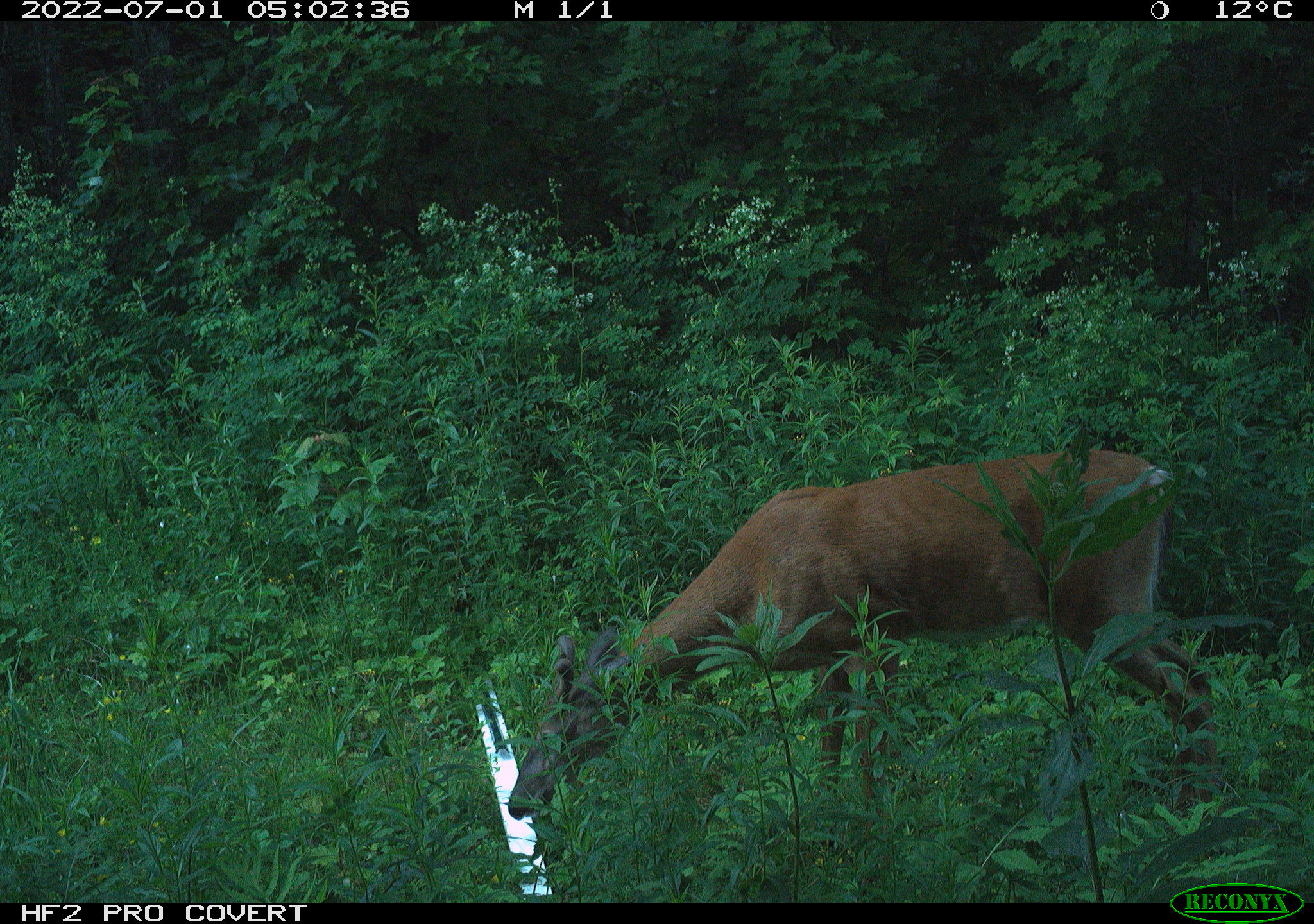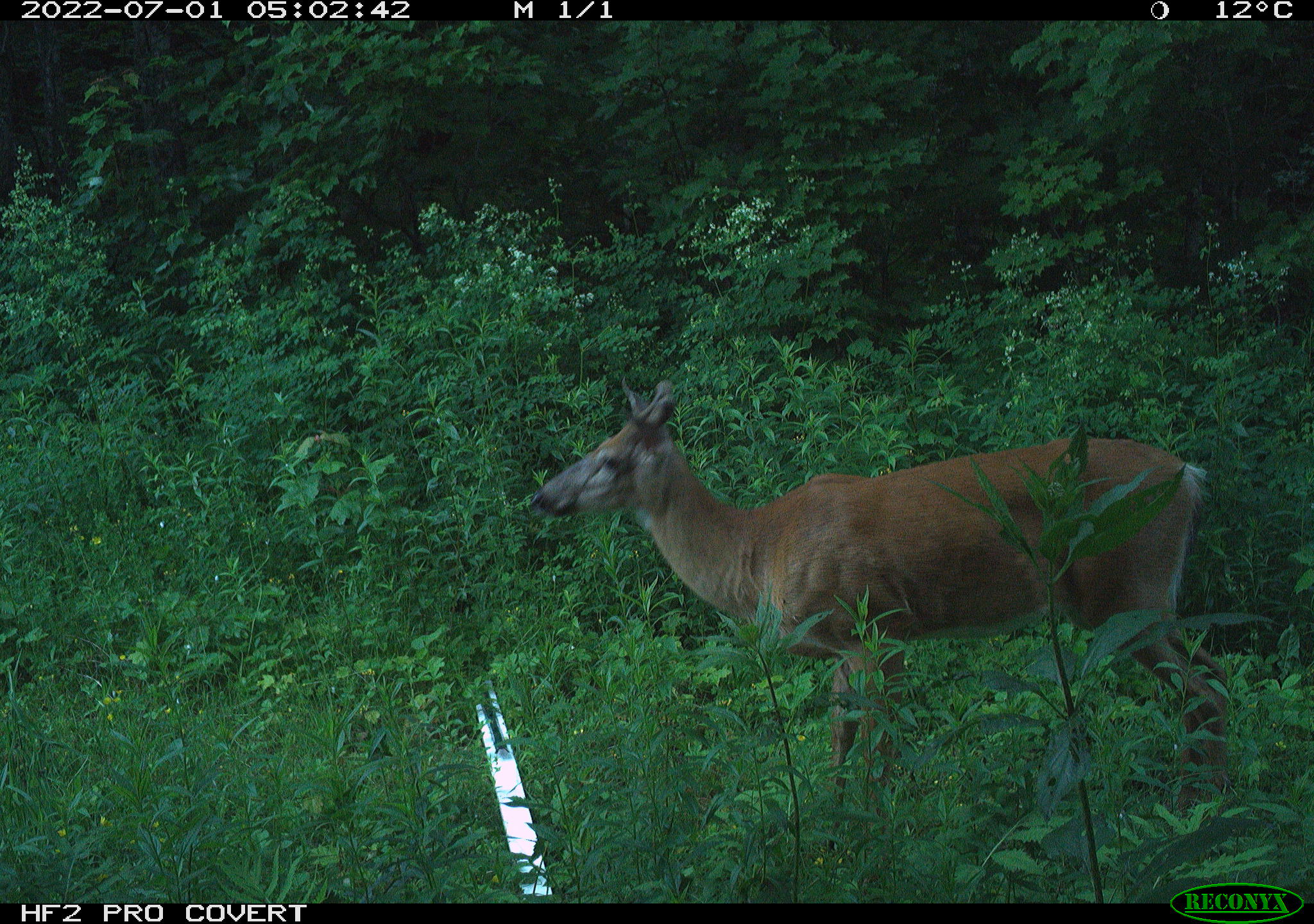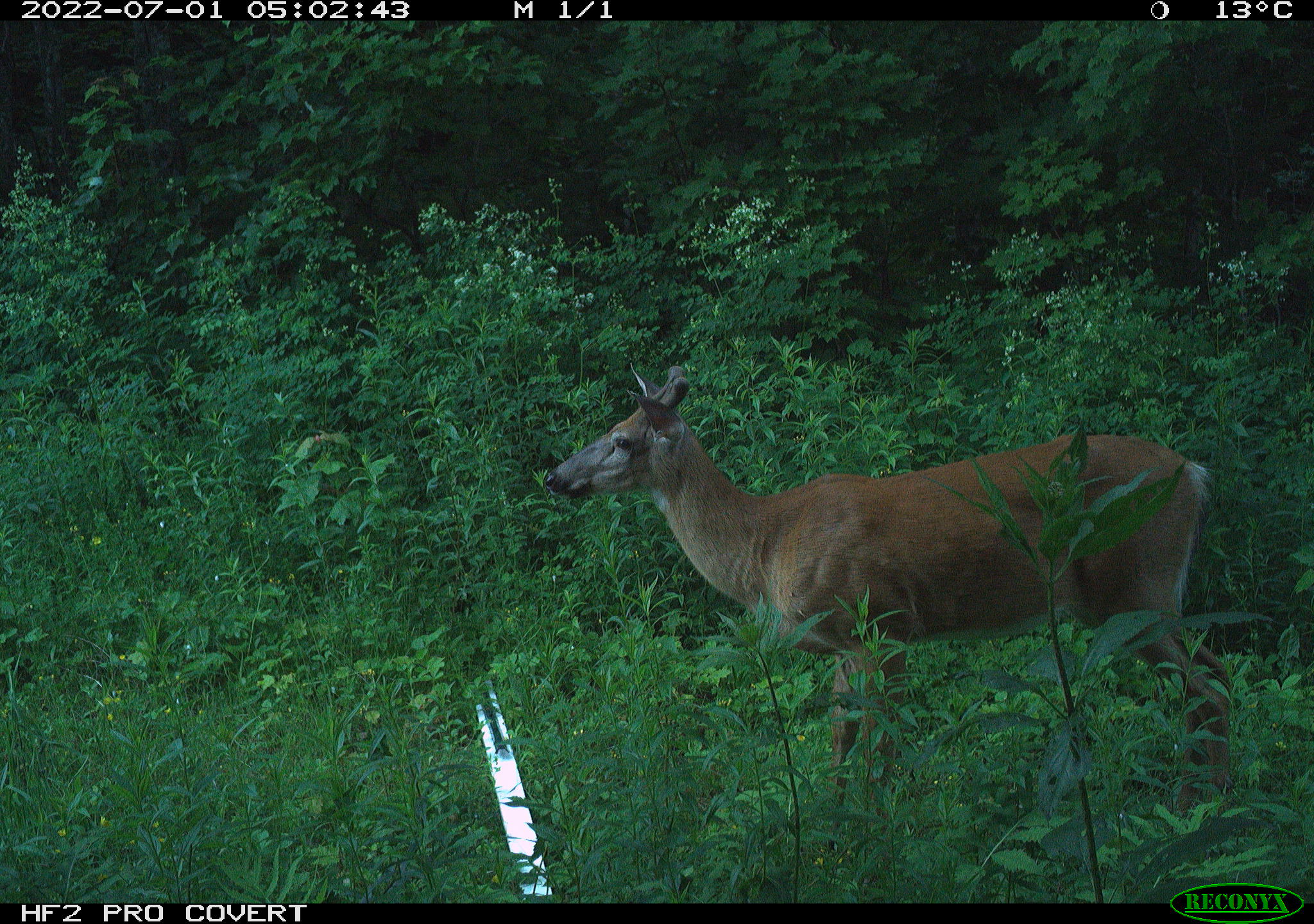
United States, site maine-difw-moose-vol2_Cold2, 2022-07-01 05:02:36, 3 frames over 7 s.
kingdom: Animalia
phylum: Chordata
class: Mammalia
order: Artiodactyla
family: Cervidae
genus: Odocoileus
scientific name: Odocoileus virginianus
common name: white-tailed deer